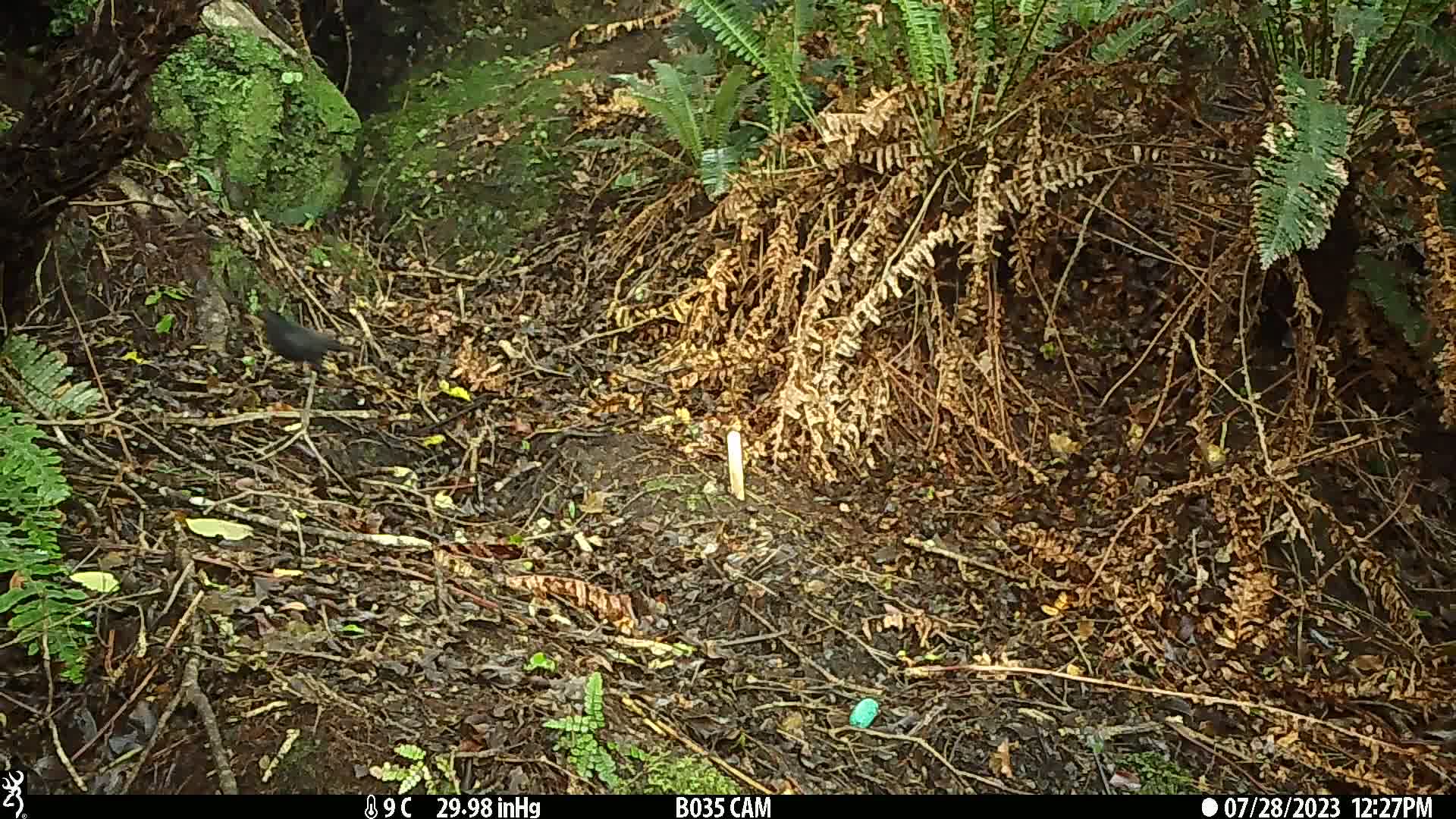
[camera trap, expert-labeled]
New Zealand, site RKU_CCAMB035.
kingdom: Animalia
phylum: Chordata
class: Aves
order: Passeriformes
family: Turdidae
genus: Turdus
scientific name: Turdus merula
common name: eurasian blackbird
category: blackbird